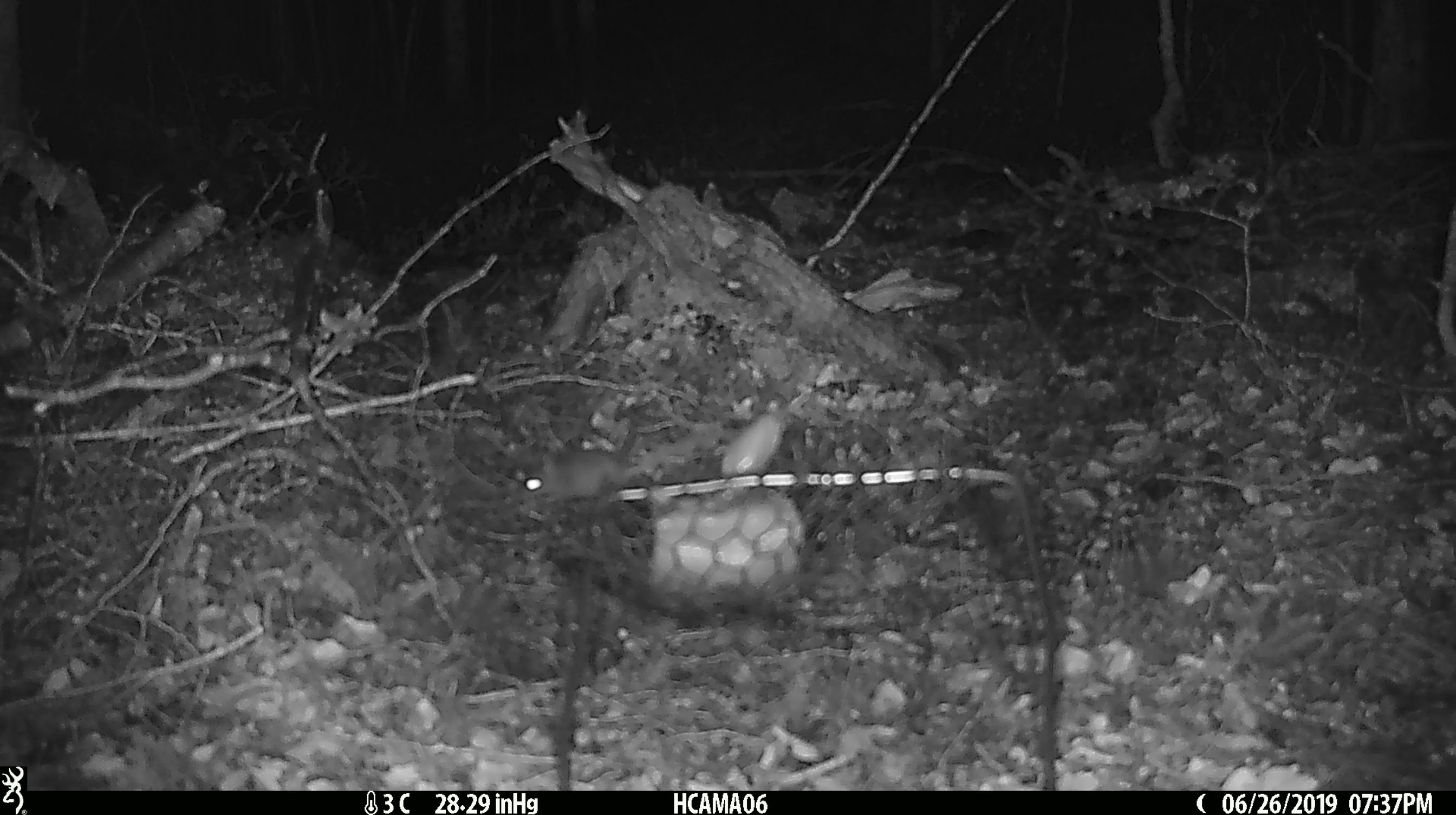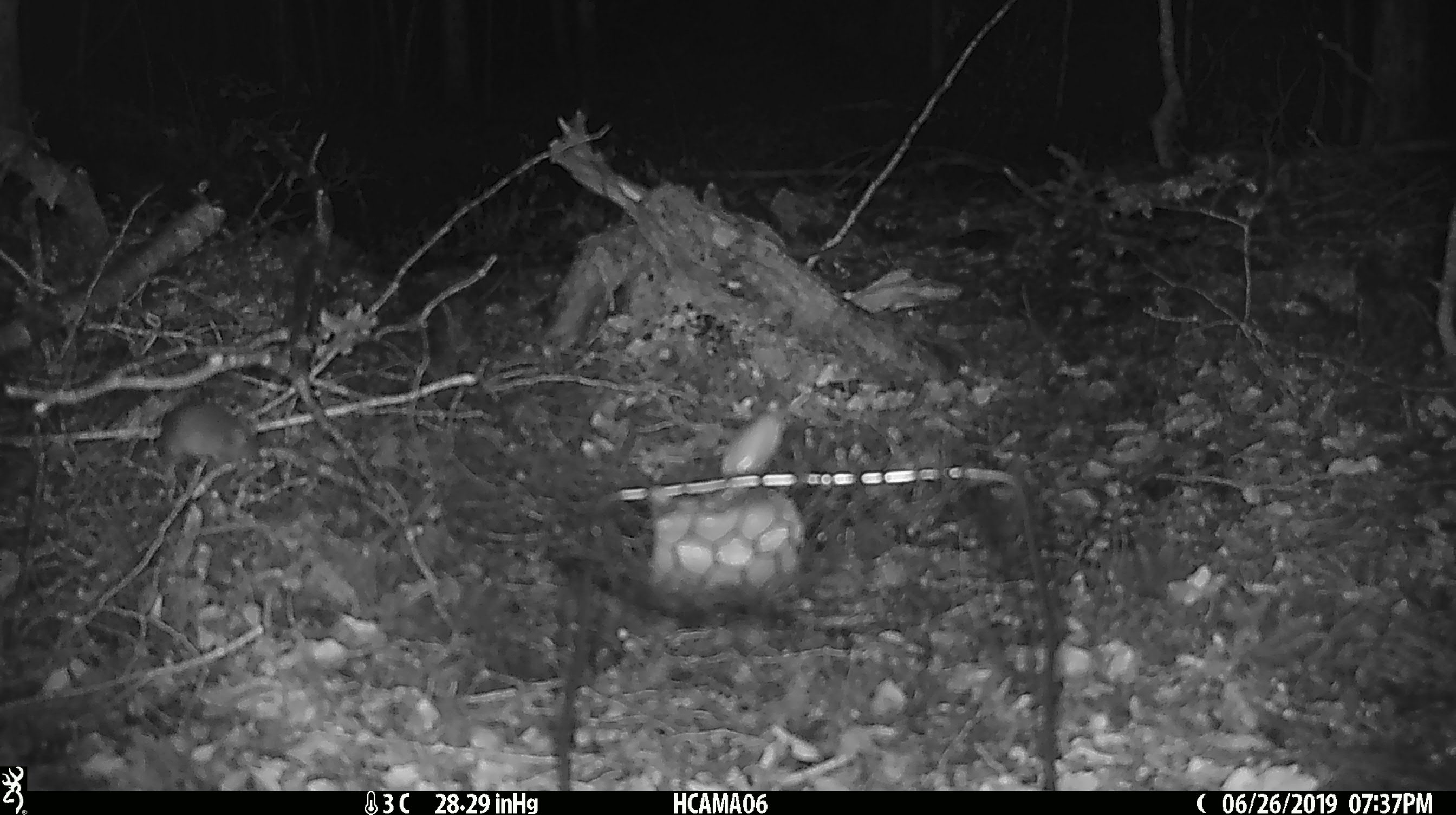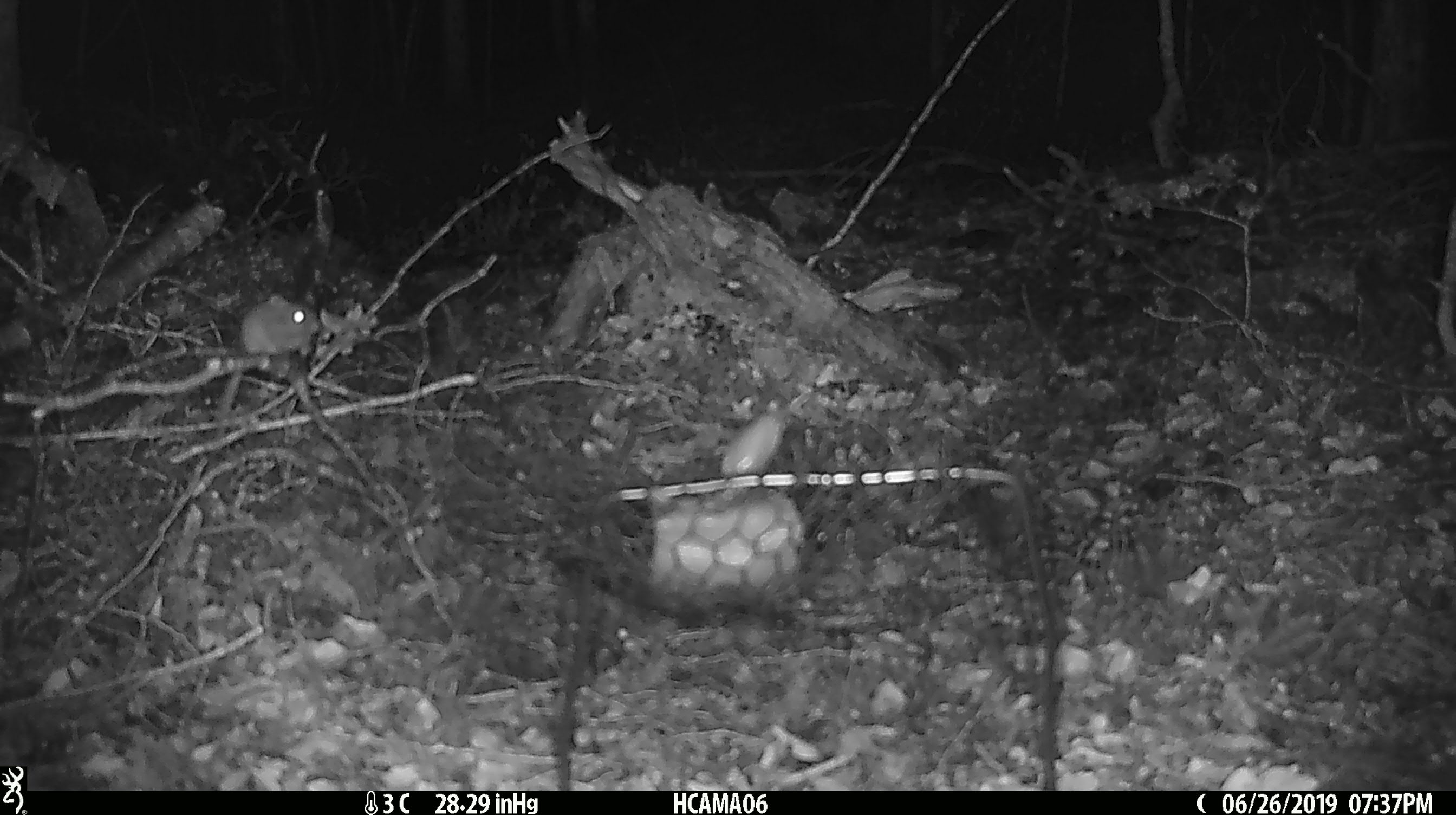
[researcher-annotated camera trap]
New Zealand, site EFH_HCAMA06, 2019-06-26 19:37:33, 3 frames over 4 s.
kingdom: Animalia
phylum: Chordata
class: Mammalia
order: Rodentia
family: Muridae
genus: Mus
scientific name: Mus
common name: mouse